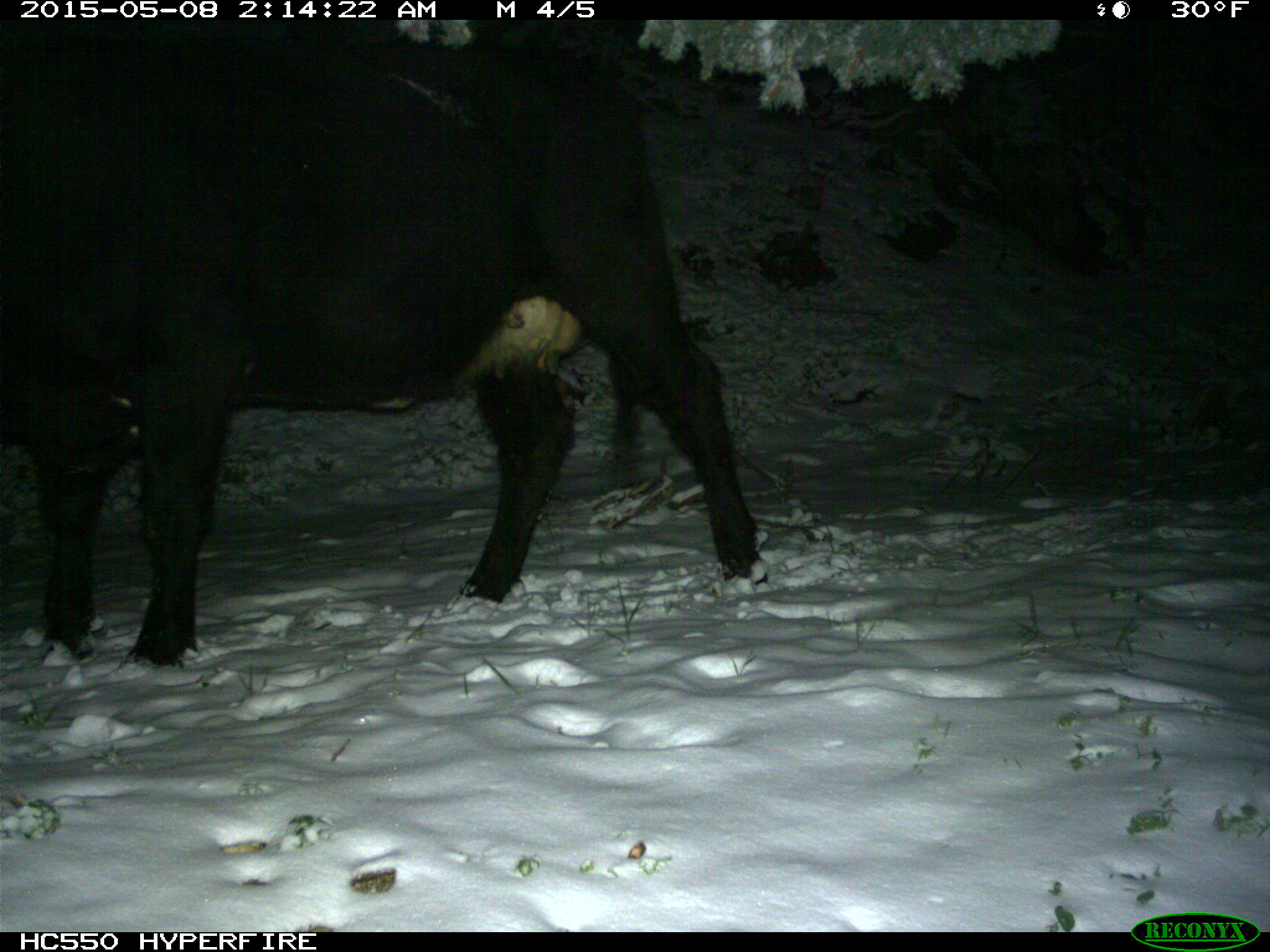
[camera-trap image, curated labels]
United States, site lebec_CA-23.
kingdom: Animalia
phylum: Chordata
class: Mammalia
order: Artiodactyla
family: Bovidae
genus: Bos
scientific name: Bos taurus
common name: domestic cow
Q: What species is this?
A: Bos taurus (domestic cow).